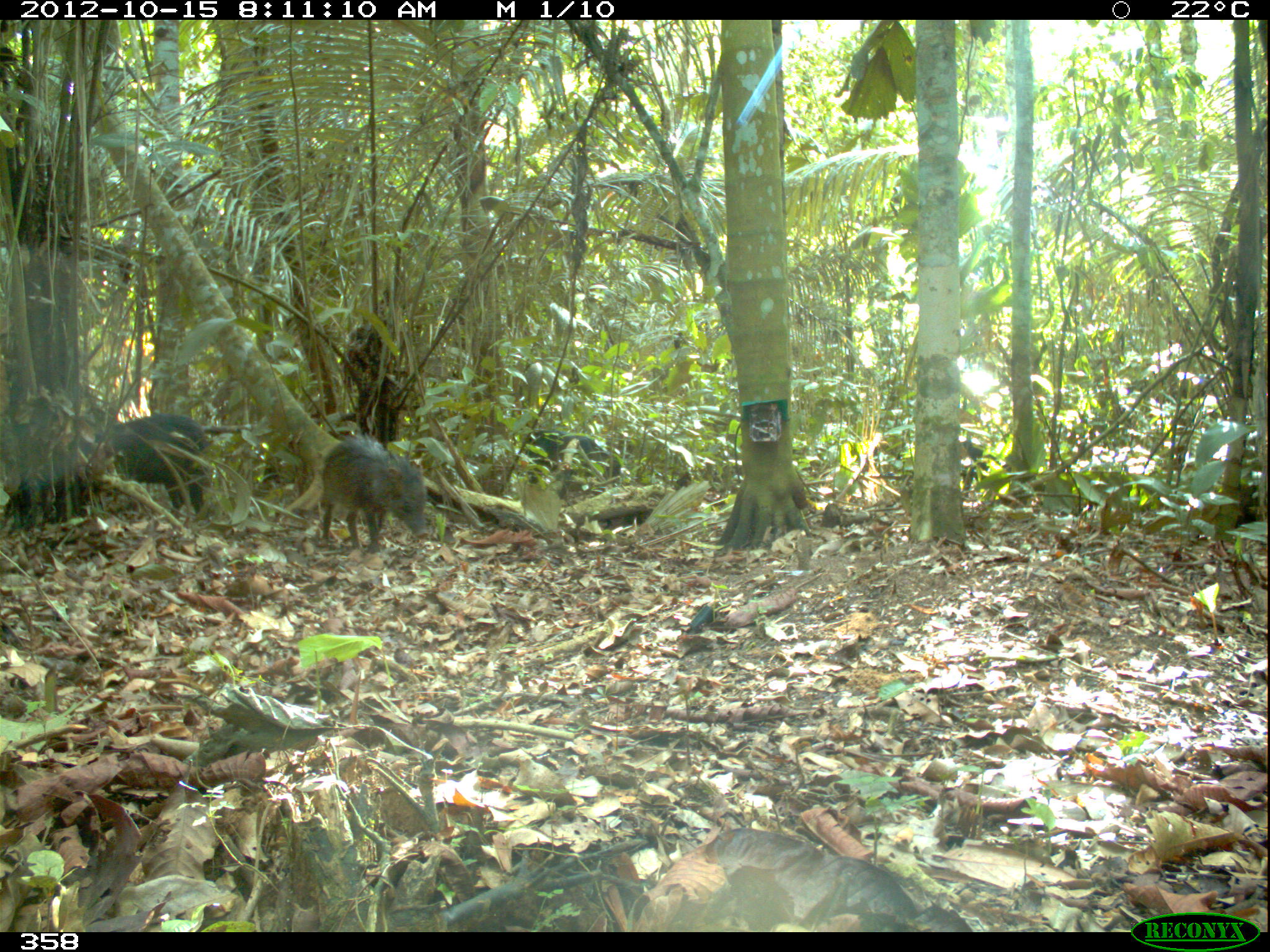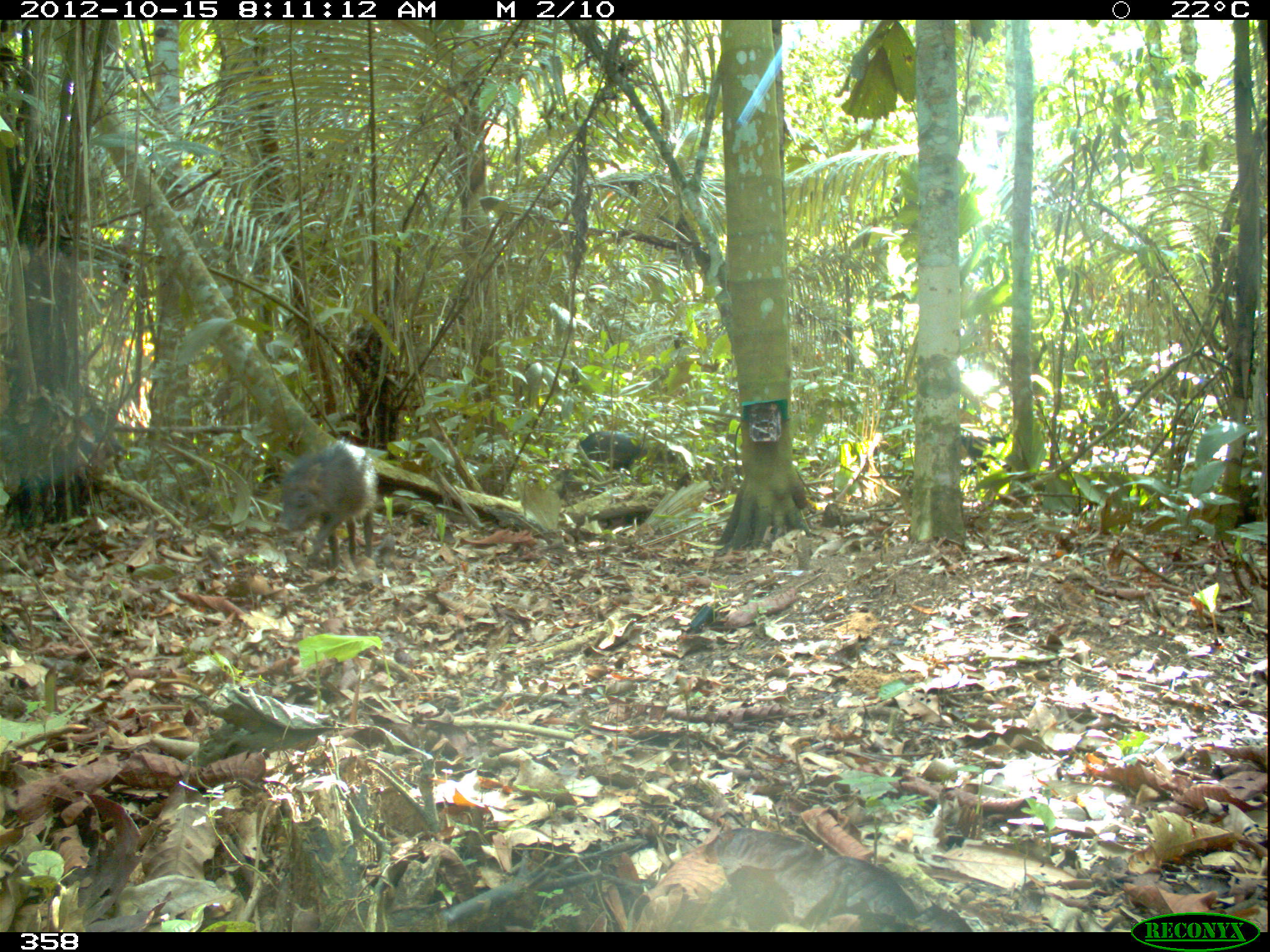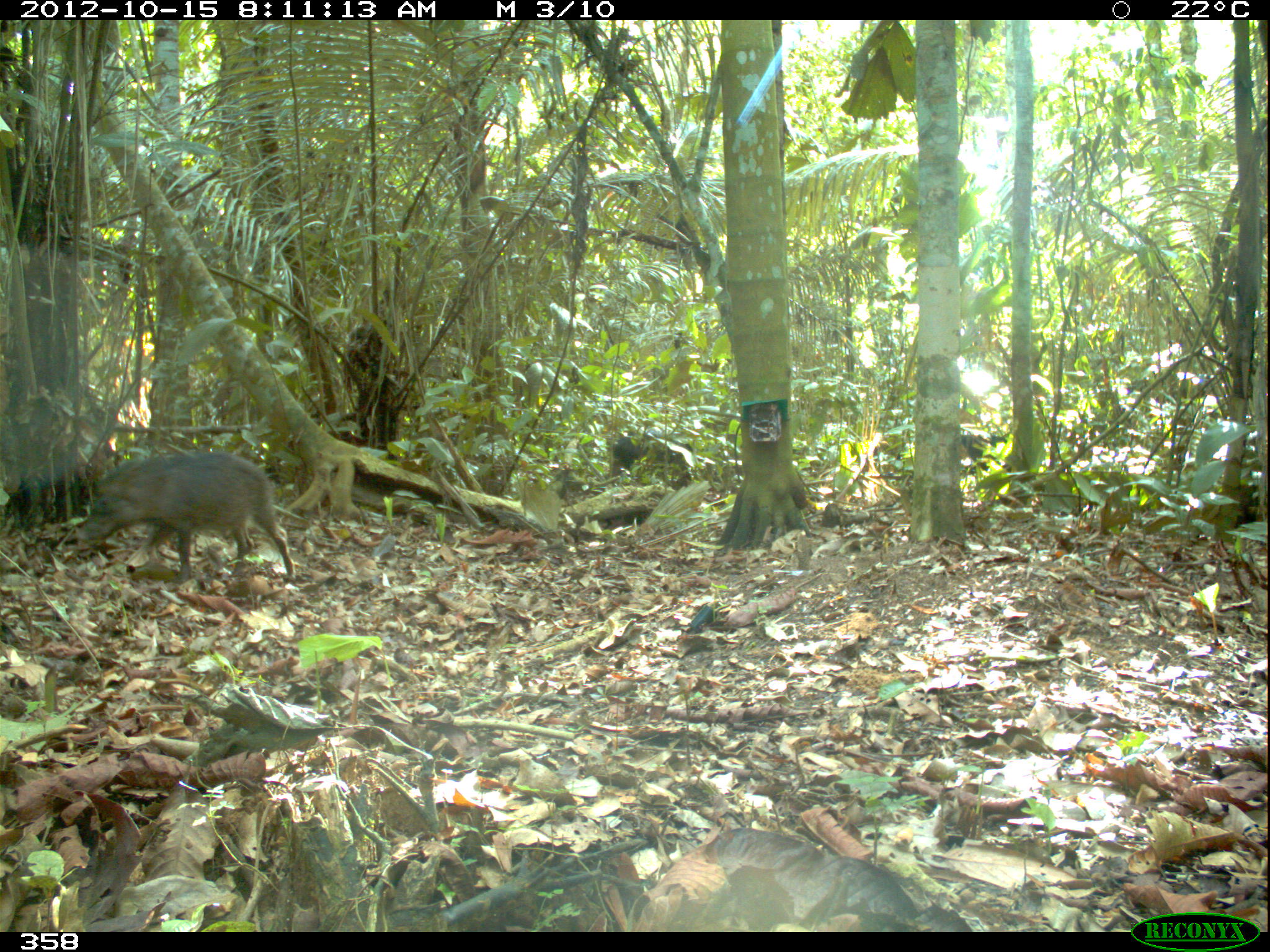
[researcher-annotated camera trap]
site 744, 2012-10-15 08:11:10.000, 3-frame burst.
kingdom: Animalia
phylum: Chordata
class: Mammalia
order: Artiodactyla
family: Tayassuidae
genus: Tayassu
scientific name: Tayassu pecari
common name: white-lipped peccary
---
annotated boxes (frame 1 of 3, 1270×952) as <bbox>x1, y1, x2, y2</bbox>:
tayassu pecari: <bbox>73, 412, 207, 520</bbox>; <bbox>316, 435, 425, 551</bbox>; <bbox>524, 431, 622, 500</bbox>; <bbox>961, 439, 1008, 484</bbox>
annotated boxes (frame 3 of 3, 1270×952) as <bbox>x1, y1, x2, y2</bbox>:
tayassu pecari: <bbox>74, 453, 295, 582</bbox>; <bbox>610, 433, 695, 482</bbox>; <bbox>960, 427, 1009, 468</bbox>